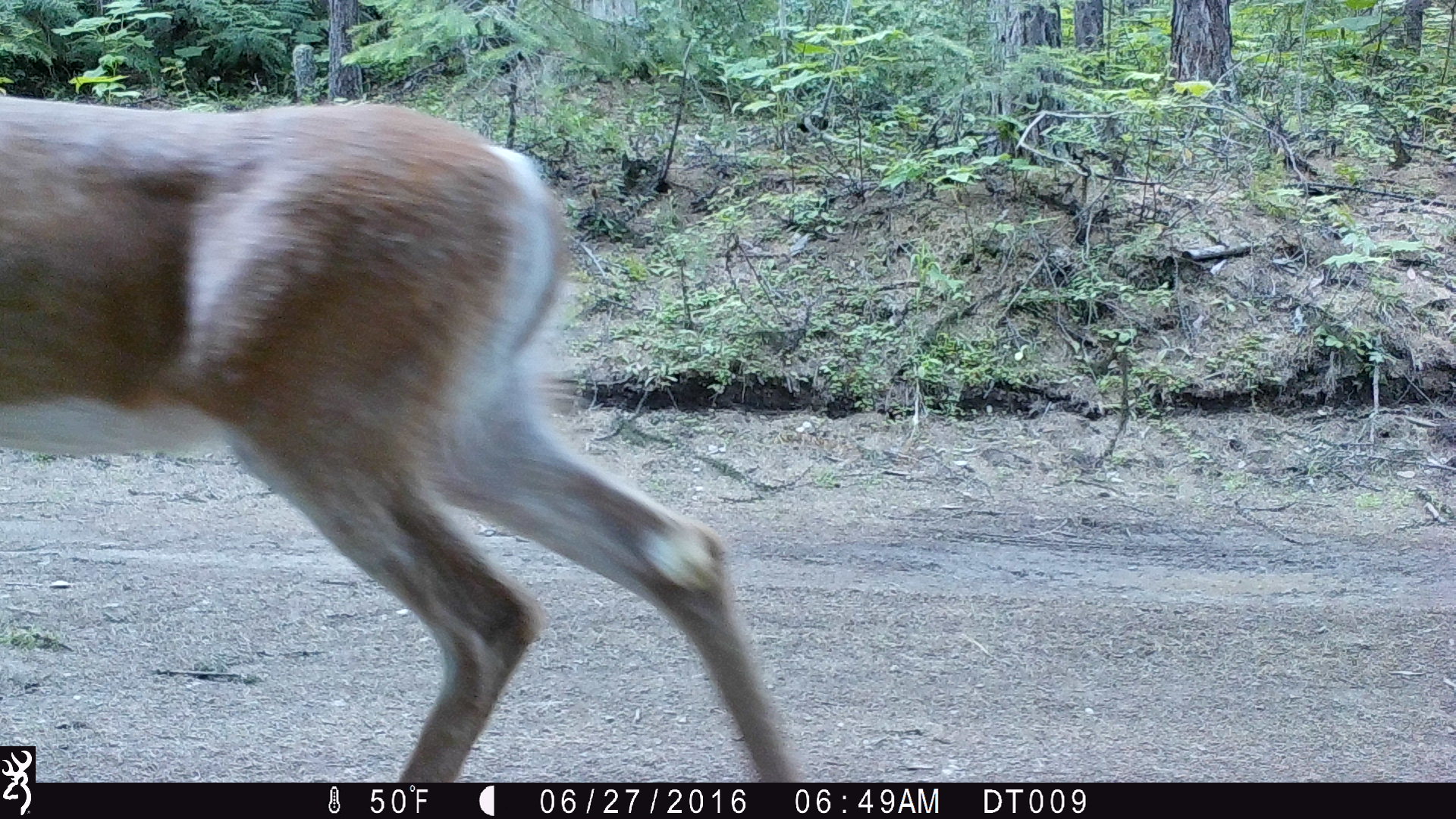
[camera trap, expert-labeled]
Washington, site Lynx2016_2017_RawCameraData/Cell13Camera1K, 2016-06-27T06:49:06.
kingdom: Animalia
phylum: Chordata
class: Mammalia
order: Artiodactyla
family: Cervidae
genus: Odocoileus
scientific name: Odocoileus virginianus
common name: white-tailed deer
Odocoileus virginianus (white-tailed deer). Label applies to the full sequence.